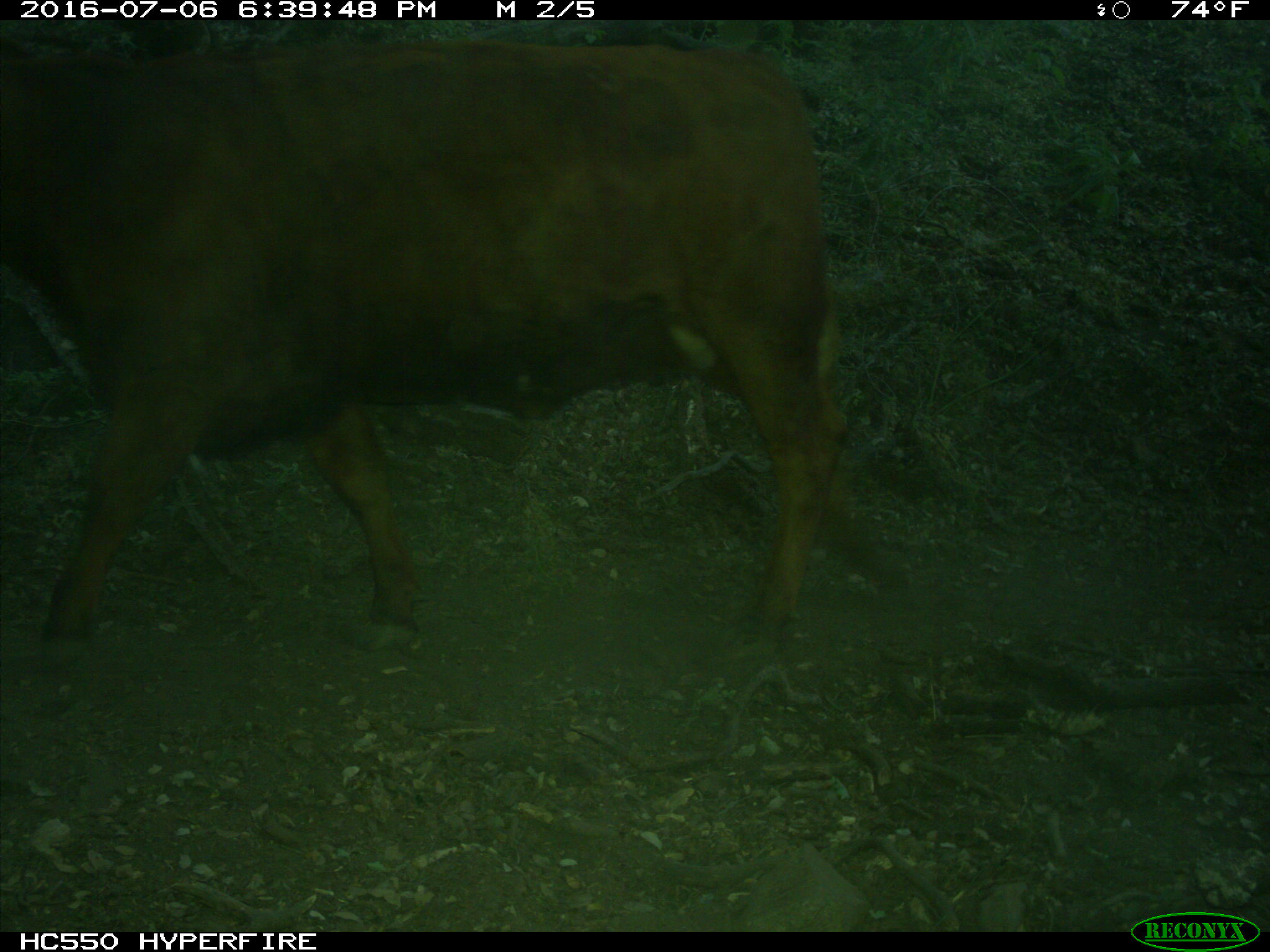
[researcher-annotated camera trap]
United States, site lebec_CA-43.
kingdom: Animalia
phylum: Chordata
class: Mammalia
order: Artiodactyla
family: Bovidae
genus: Bos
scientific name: Bos taurus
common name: domestic cow